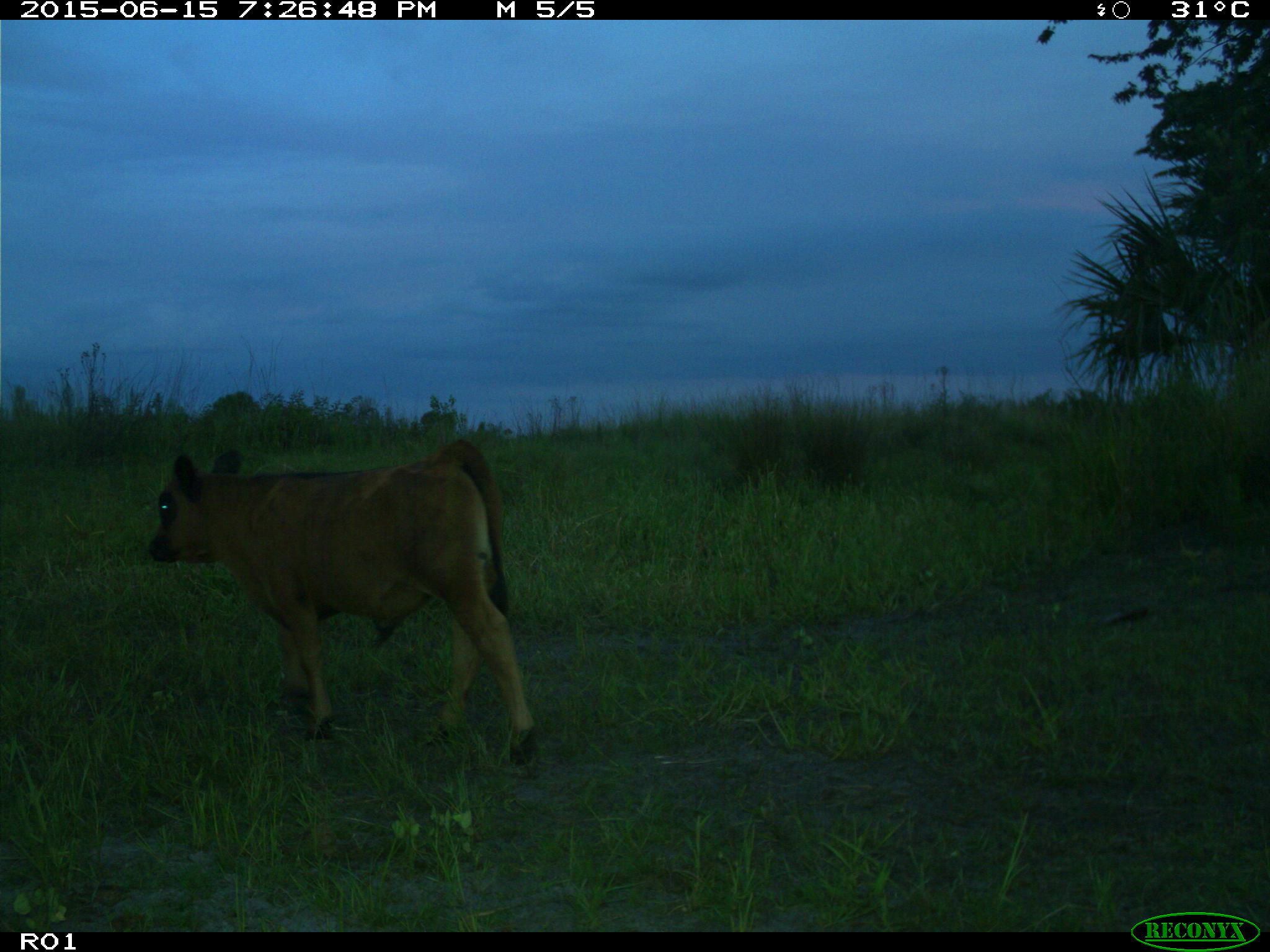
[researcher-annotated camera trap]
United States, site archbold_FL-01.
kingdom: Animalia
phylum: Chordata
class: Mammalia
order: Artiodactyla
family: Bovidae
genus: Bos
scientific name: Bos taurus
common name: domestic cow